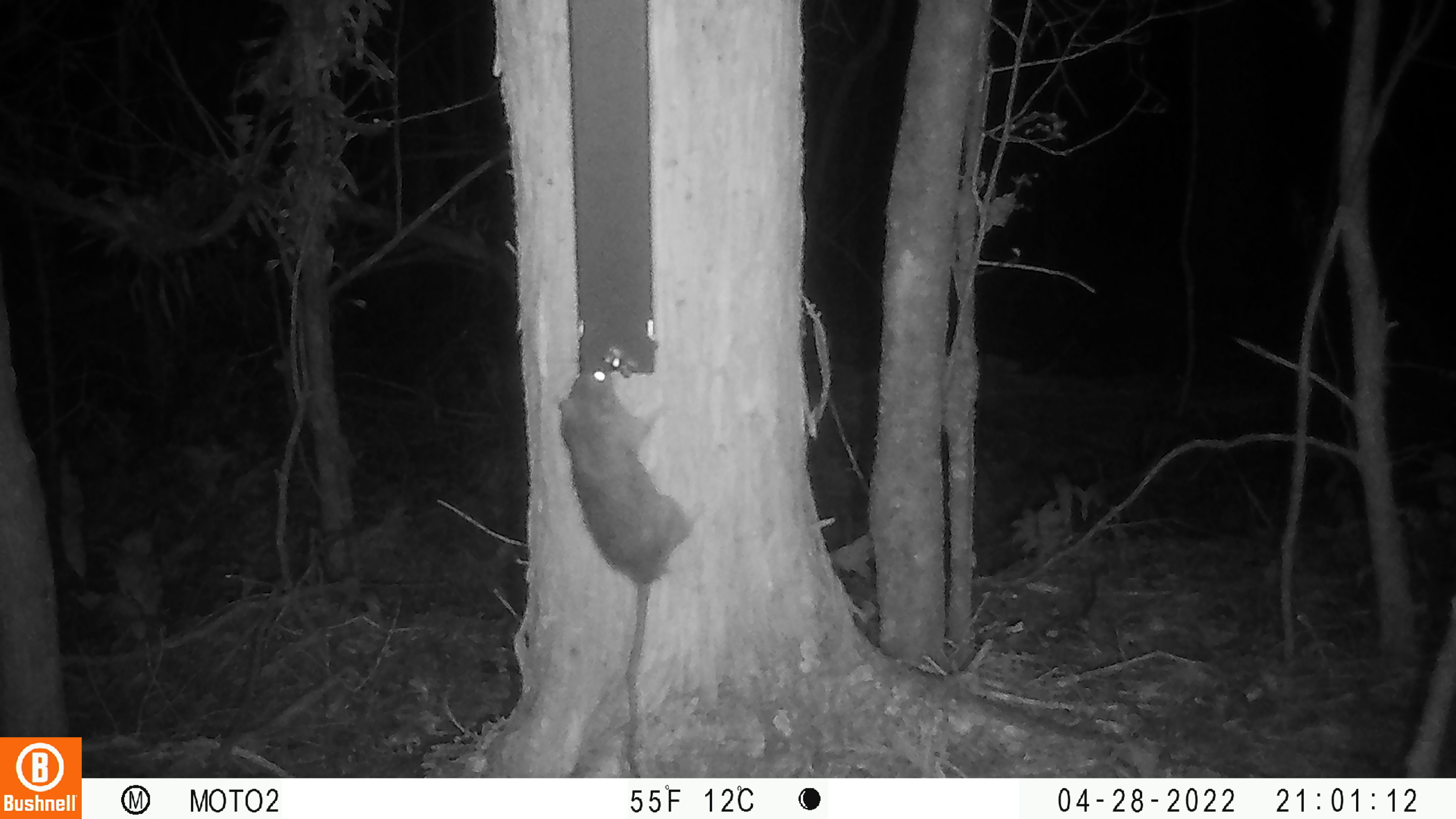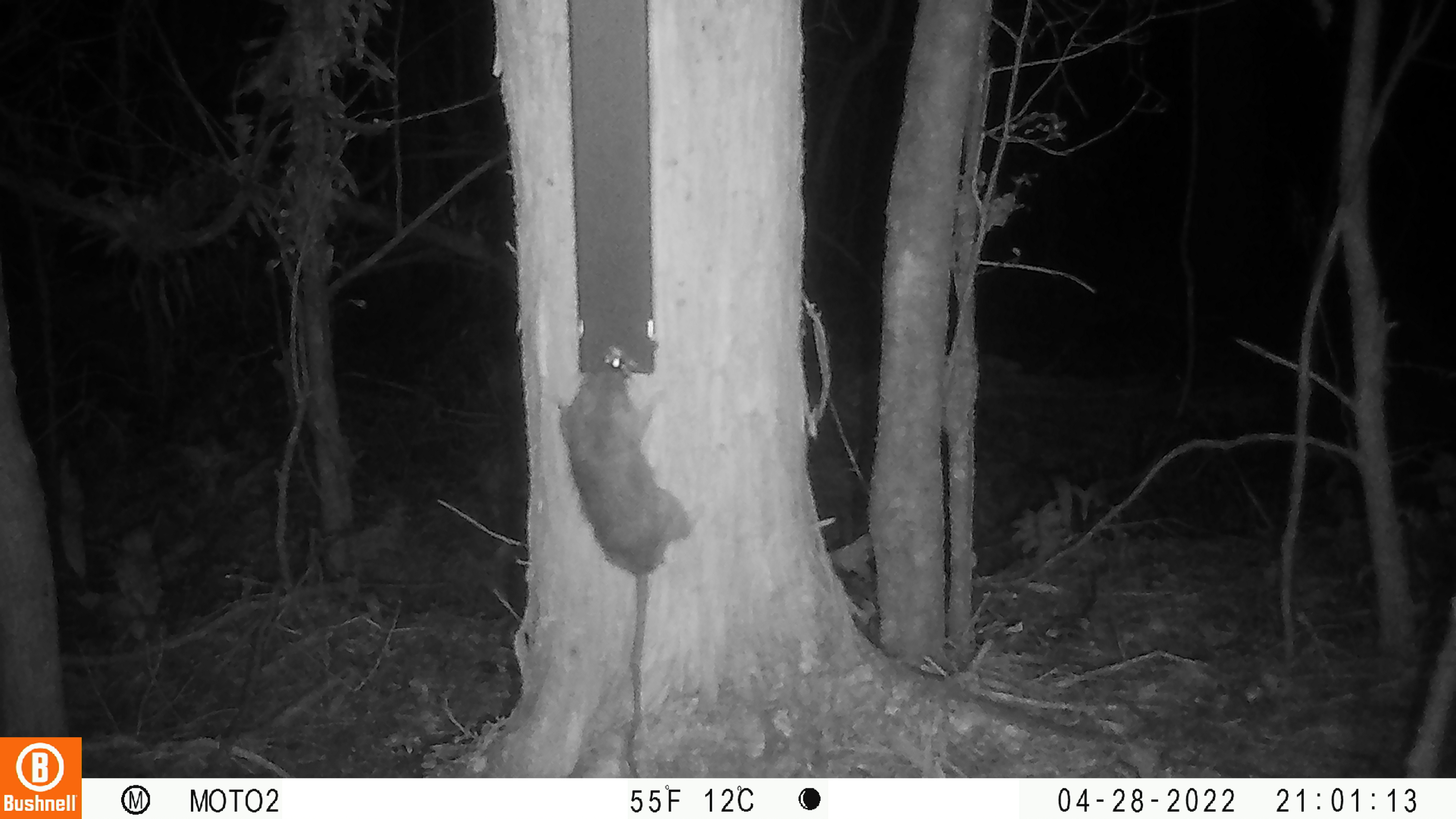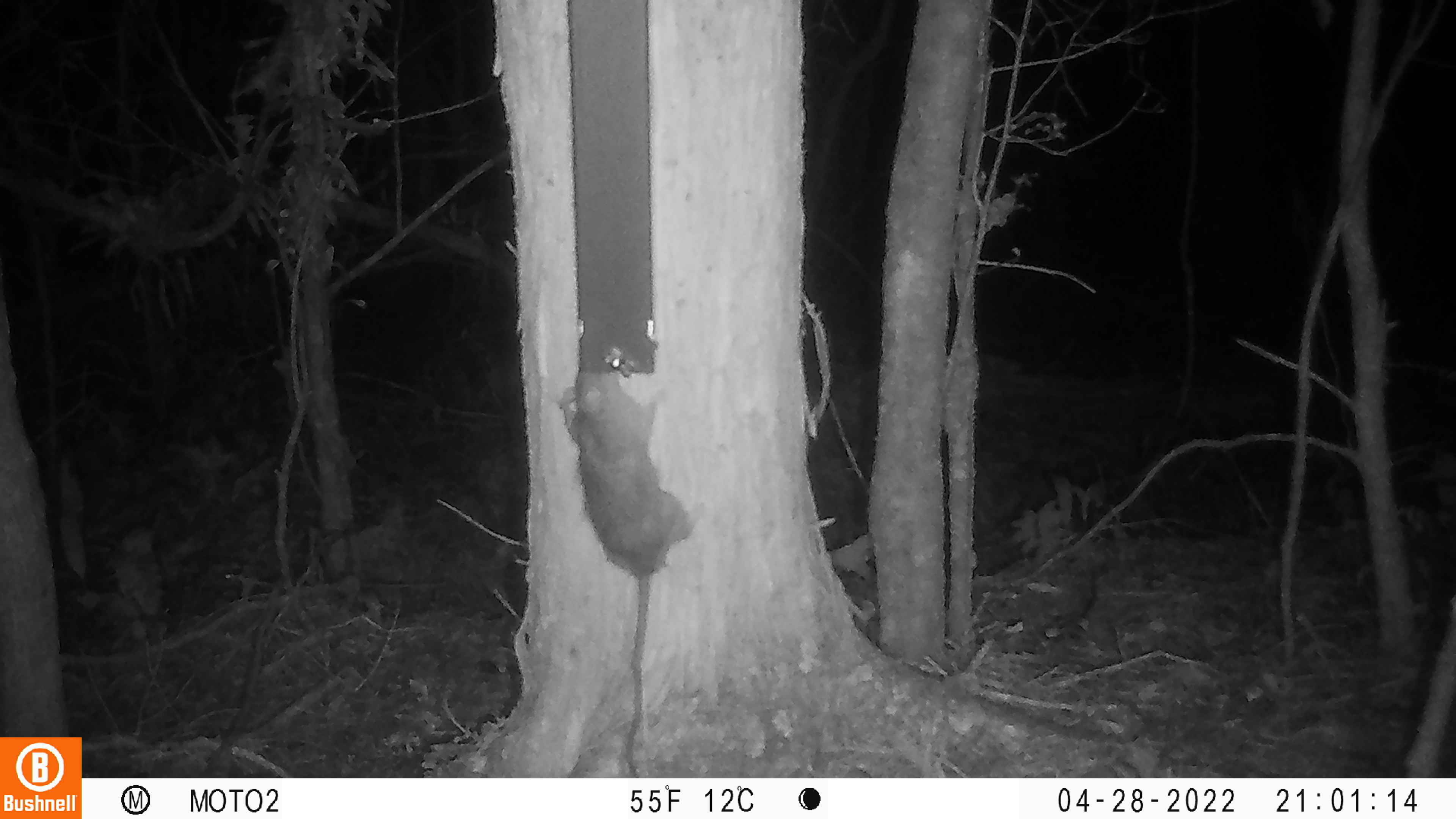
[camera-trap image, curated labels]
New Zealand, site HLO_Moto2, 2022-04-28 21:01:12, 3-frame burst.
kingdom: Animalia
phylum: Chordata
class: Mammalia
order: Rodentia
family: Muridae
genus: Rattus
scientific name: Rattus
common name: rat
Rat (Rattus).